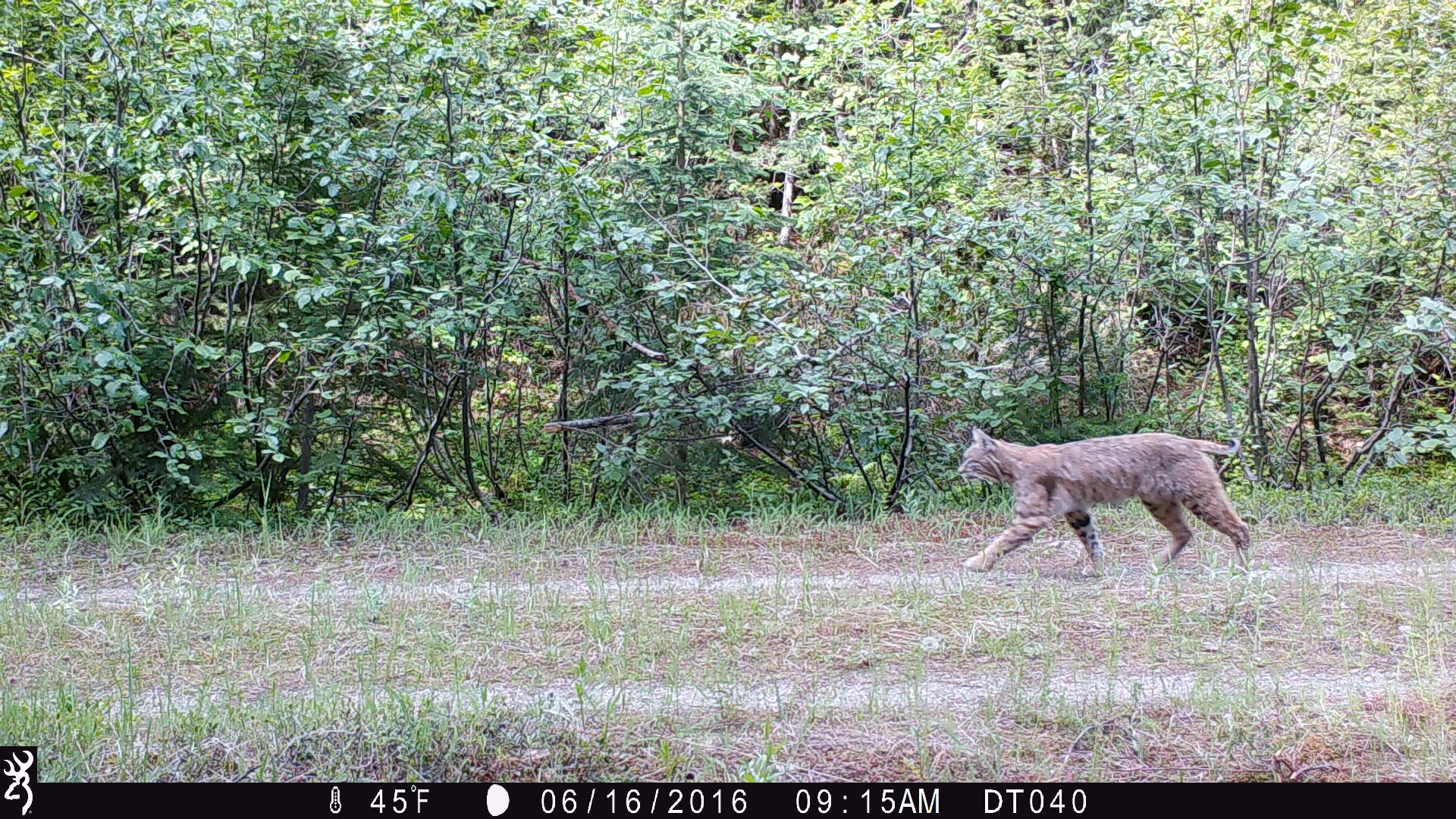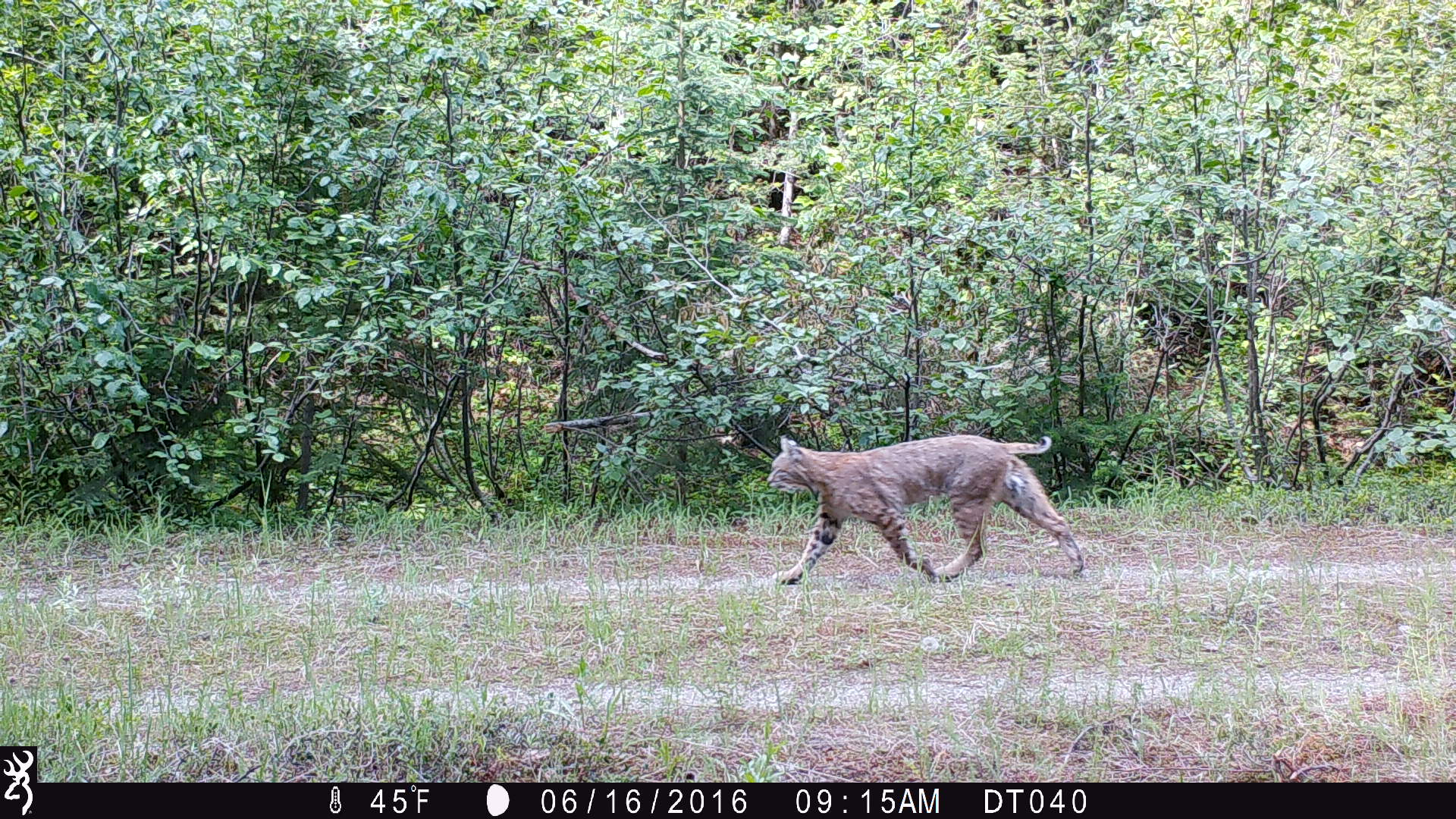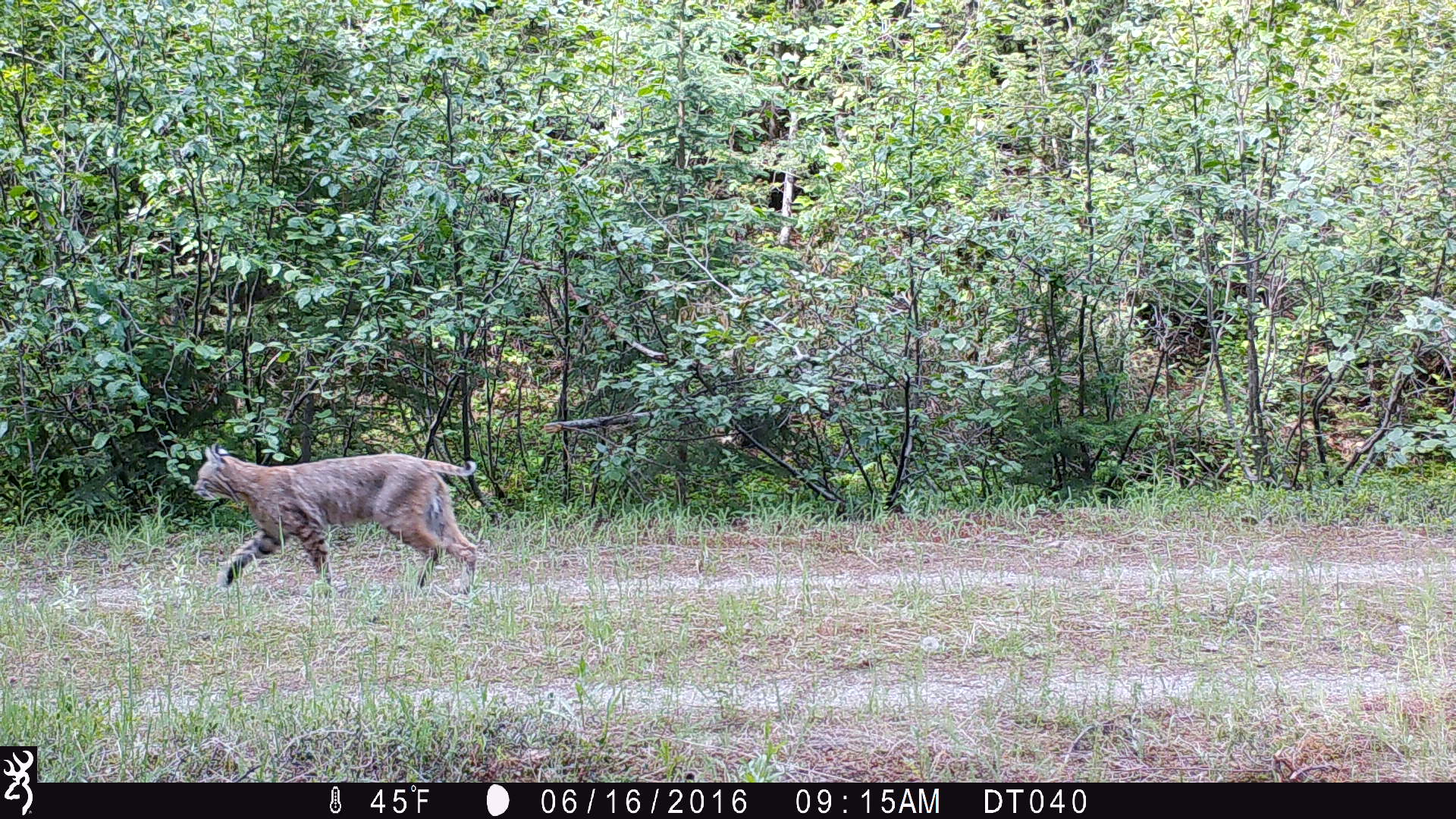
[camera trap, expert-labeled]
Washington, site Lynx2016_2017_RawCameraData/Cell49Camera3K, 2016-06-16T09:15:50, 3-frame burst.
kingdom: Animalia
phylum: Chordata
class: Mammalia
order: Carnivora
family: Felidae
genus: Lynx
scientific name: Lynx rufus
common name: bobcat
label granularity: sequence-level